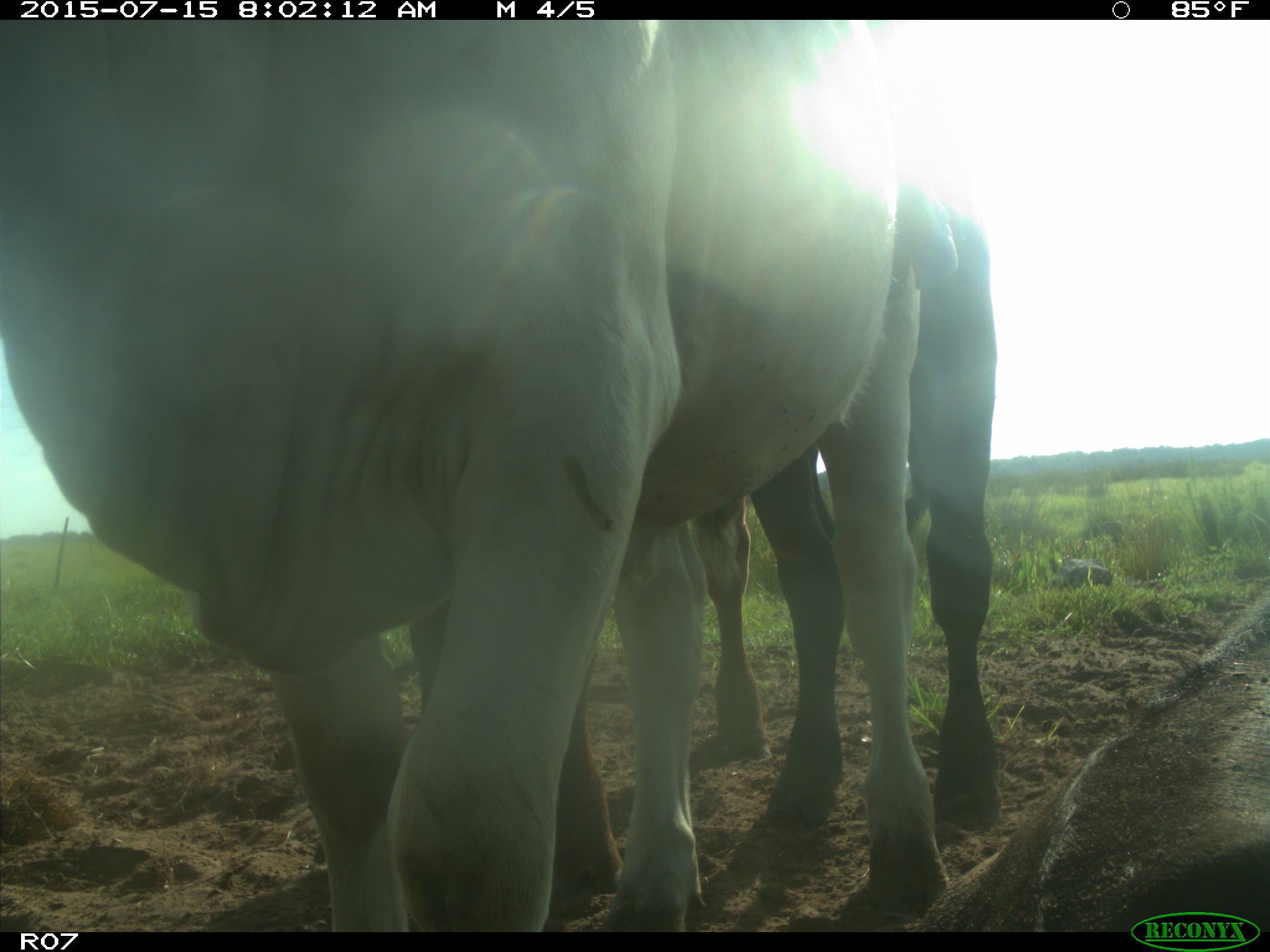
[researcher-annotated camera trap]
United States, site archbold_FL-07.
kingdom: Animalia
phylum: Chordata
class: Mammalia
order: Artiodactyla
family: Bovidae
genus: Bos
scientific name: Bos taurus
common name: domestic cow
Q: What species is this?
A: Bos taurus (domestic cow).